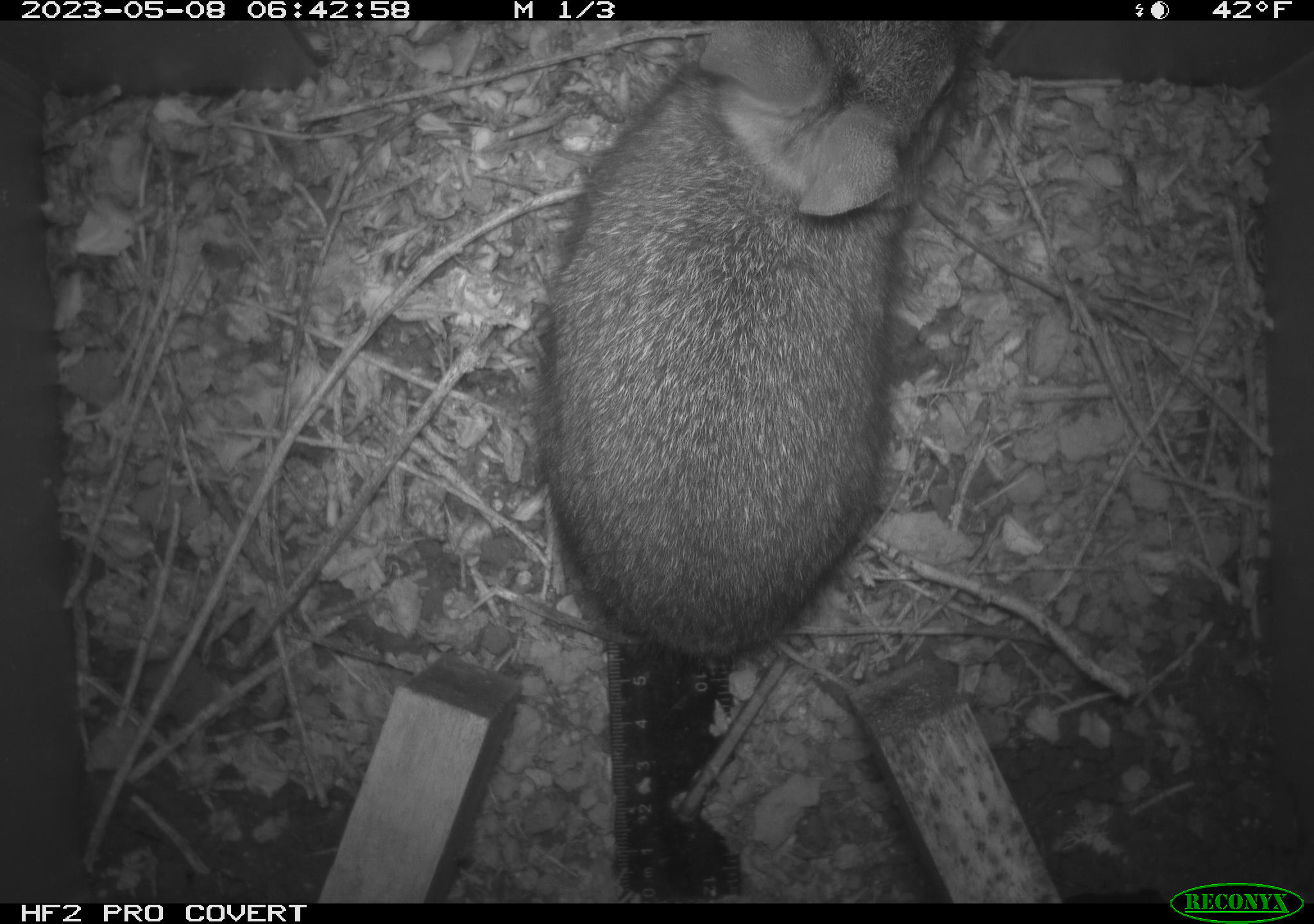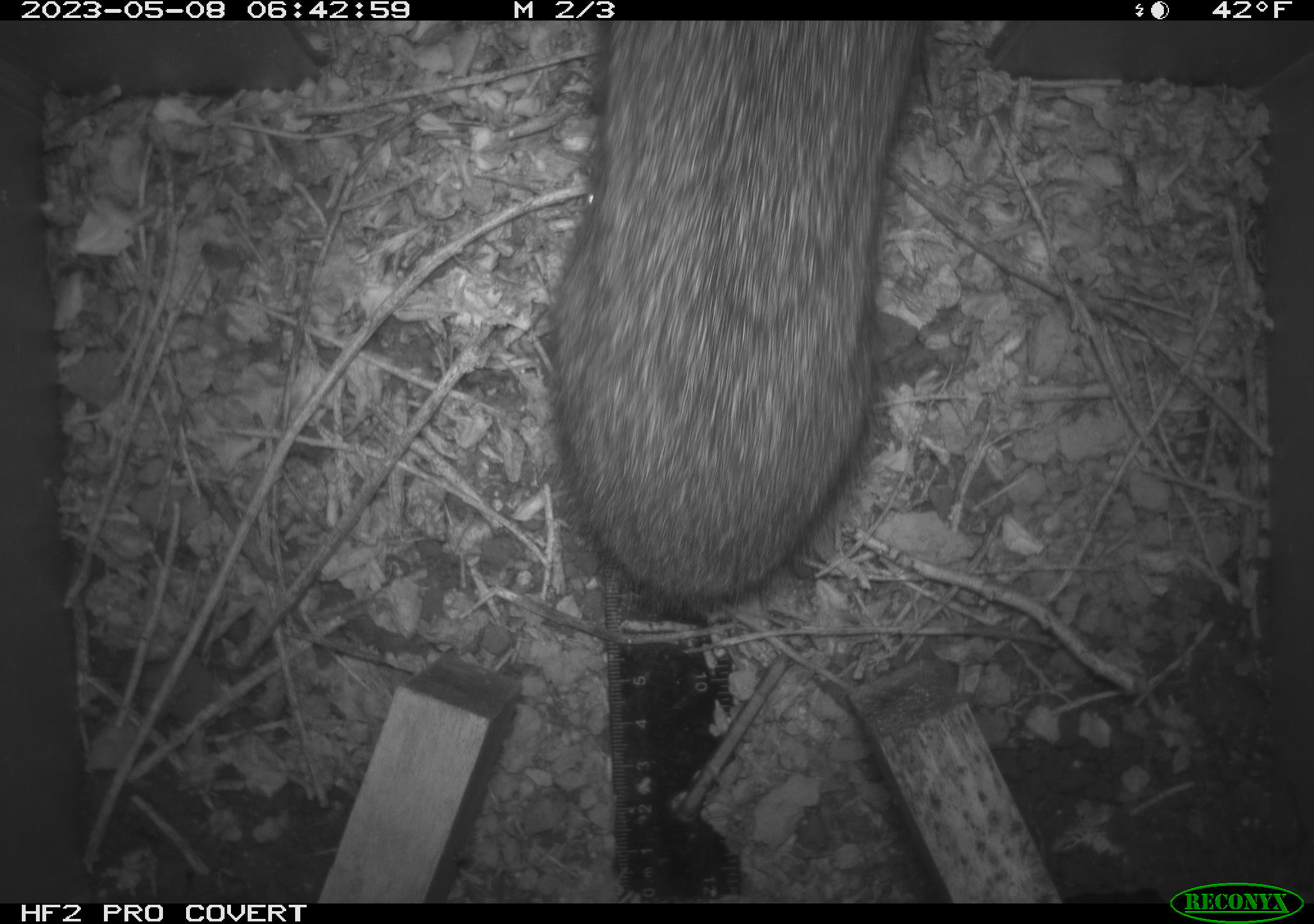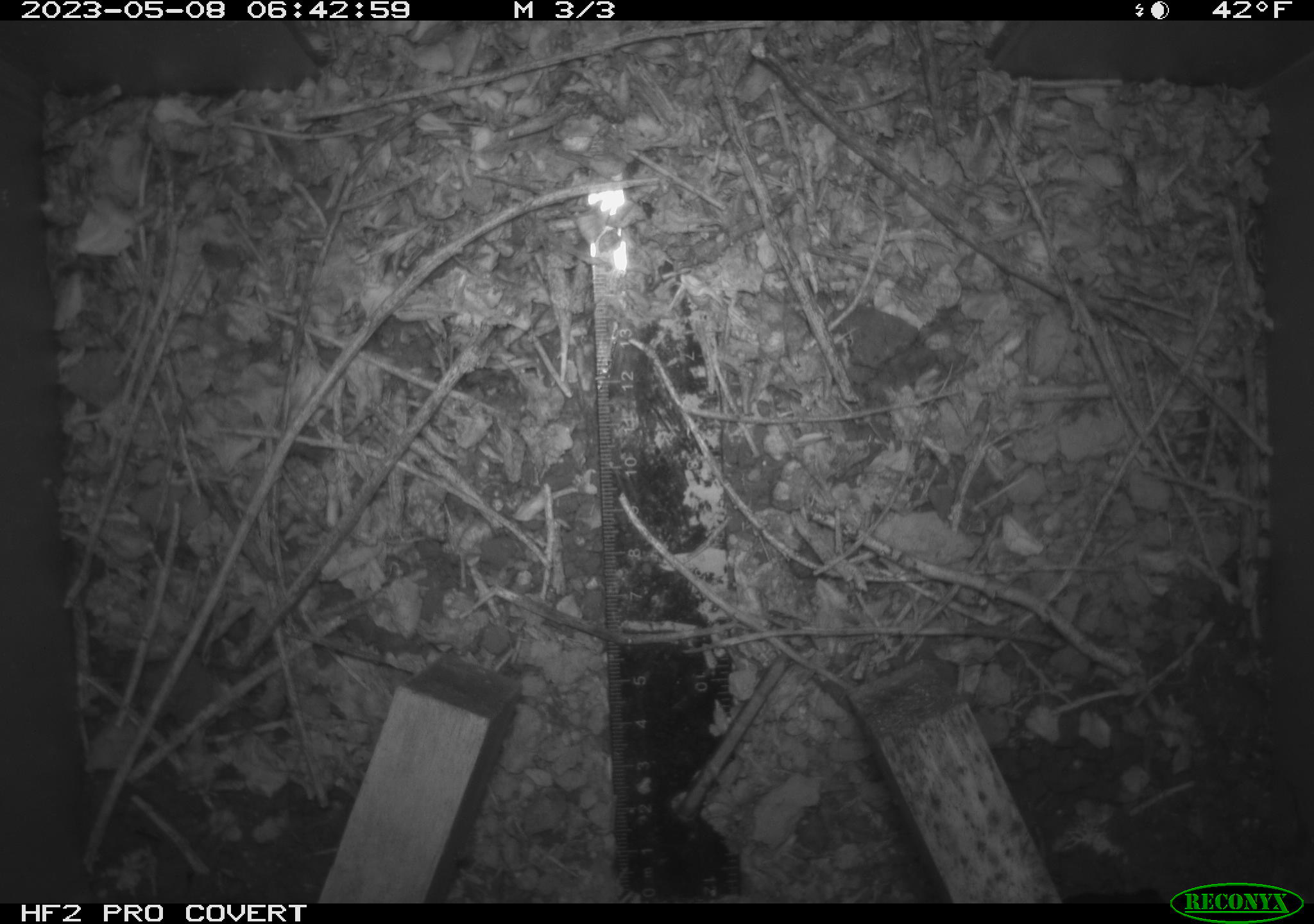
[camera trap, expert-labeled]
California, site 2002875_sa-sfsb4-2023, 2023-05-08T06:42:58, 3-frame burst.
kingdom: Animalia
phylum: Chordata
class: Mammalia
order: Lagomorpha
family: Leporidae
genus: Sylvilagus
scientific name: Sylvilagus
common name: cottontail rabbits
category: sylvilagus species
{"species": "sylvilagus species (cottontail rabbits) (Sylvilagus)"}